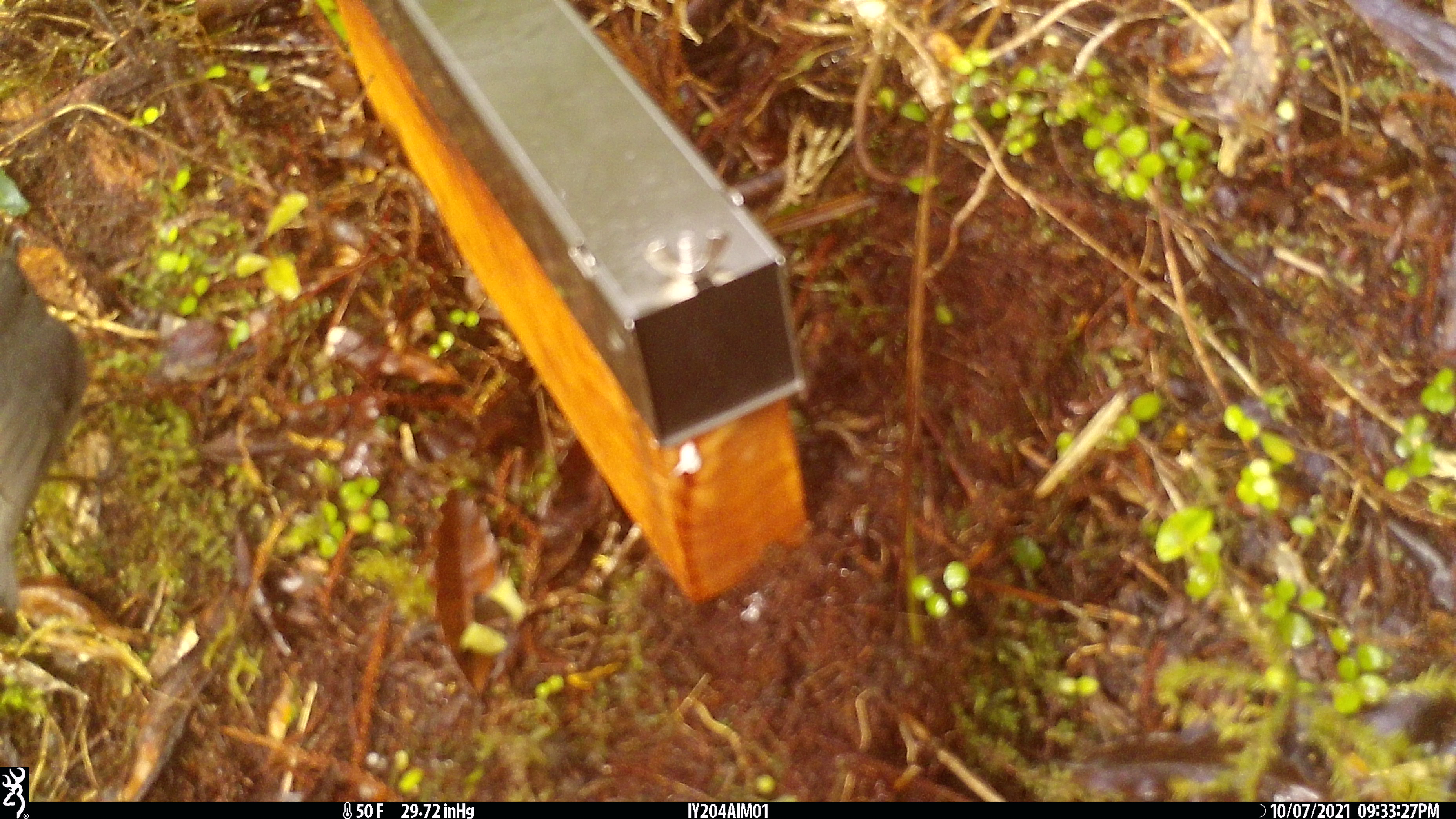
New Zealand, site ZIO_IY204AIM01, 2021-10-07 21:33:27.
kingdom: Animalia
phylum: Chordata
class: Aves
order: Passeriformes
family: Petroicidae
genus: Petroica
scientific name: Petroica australis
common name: new zealand robin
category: robin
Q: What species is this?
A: Robin (new zealand robin) (Petroica australis).